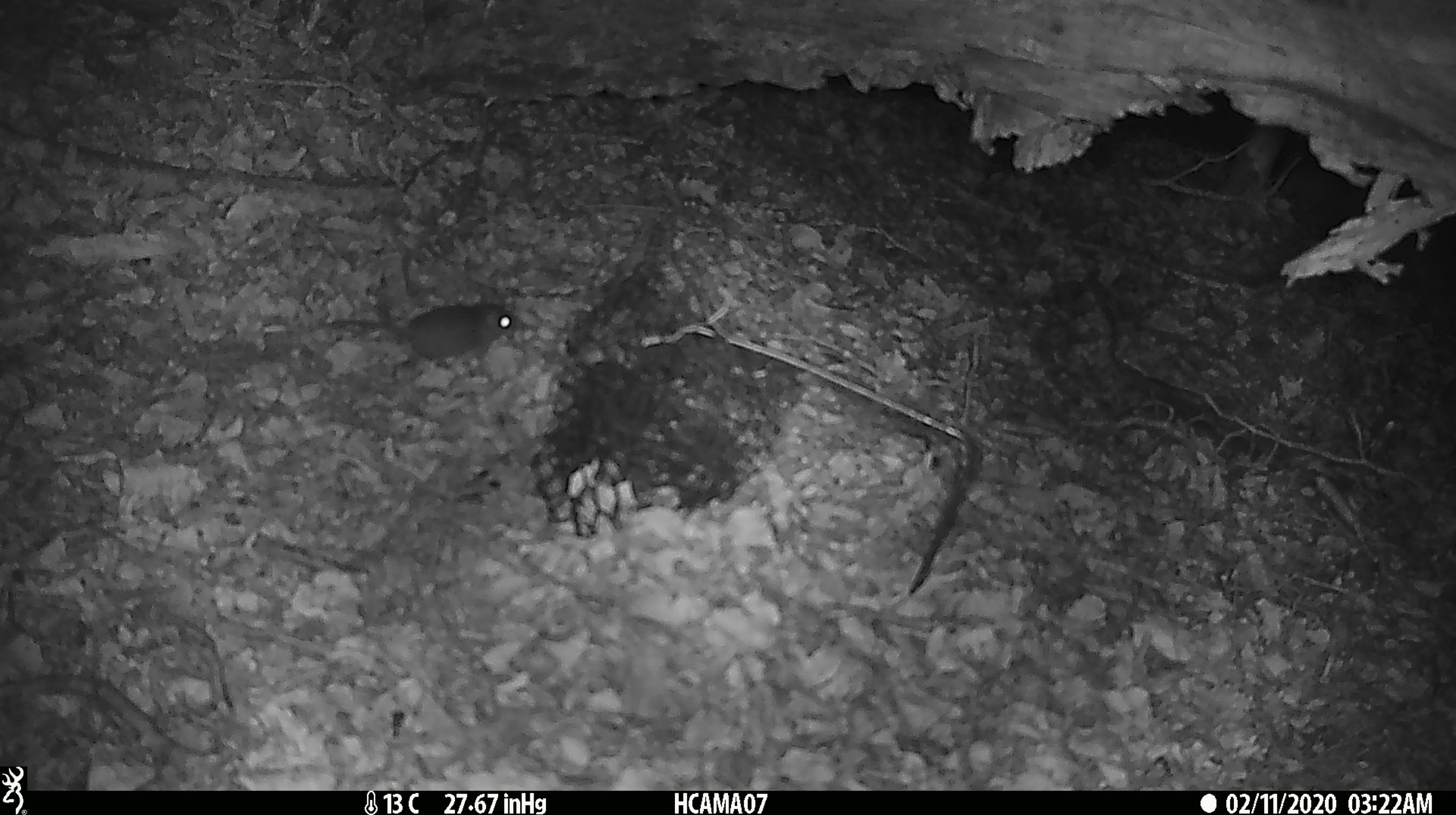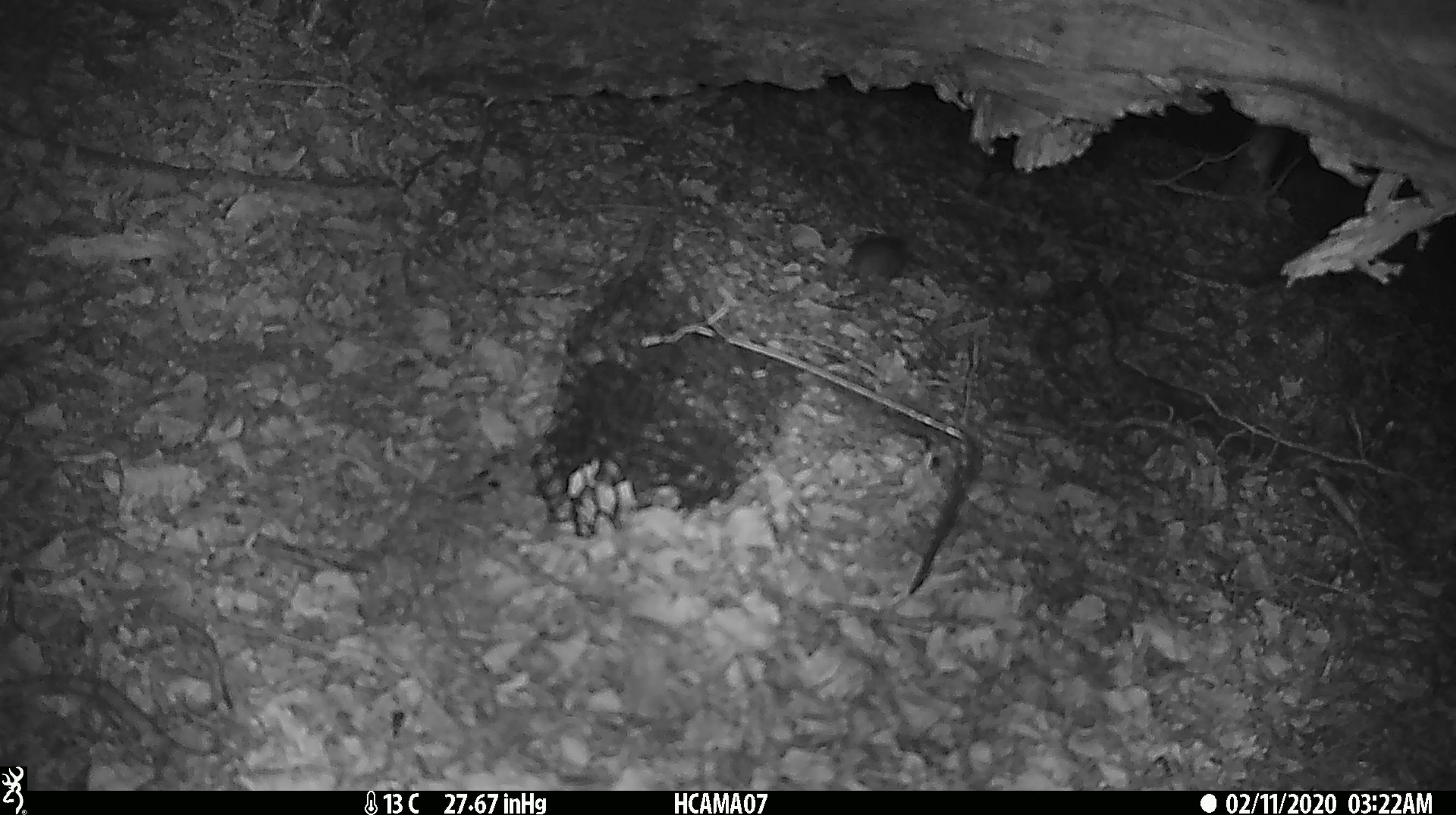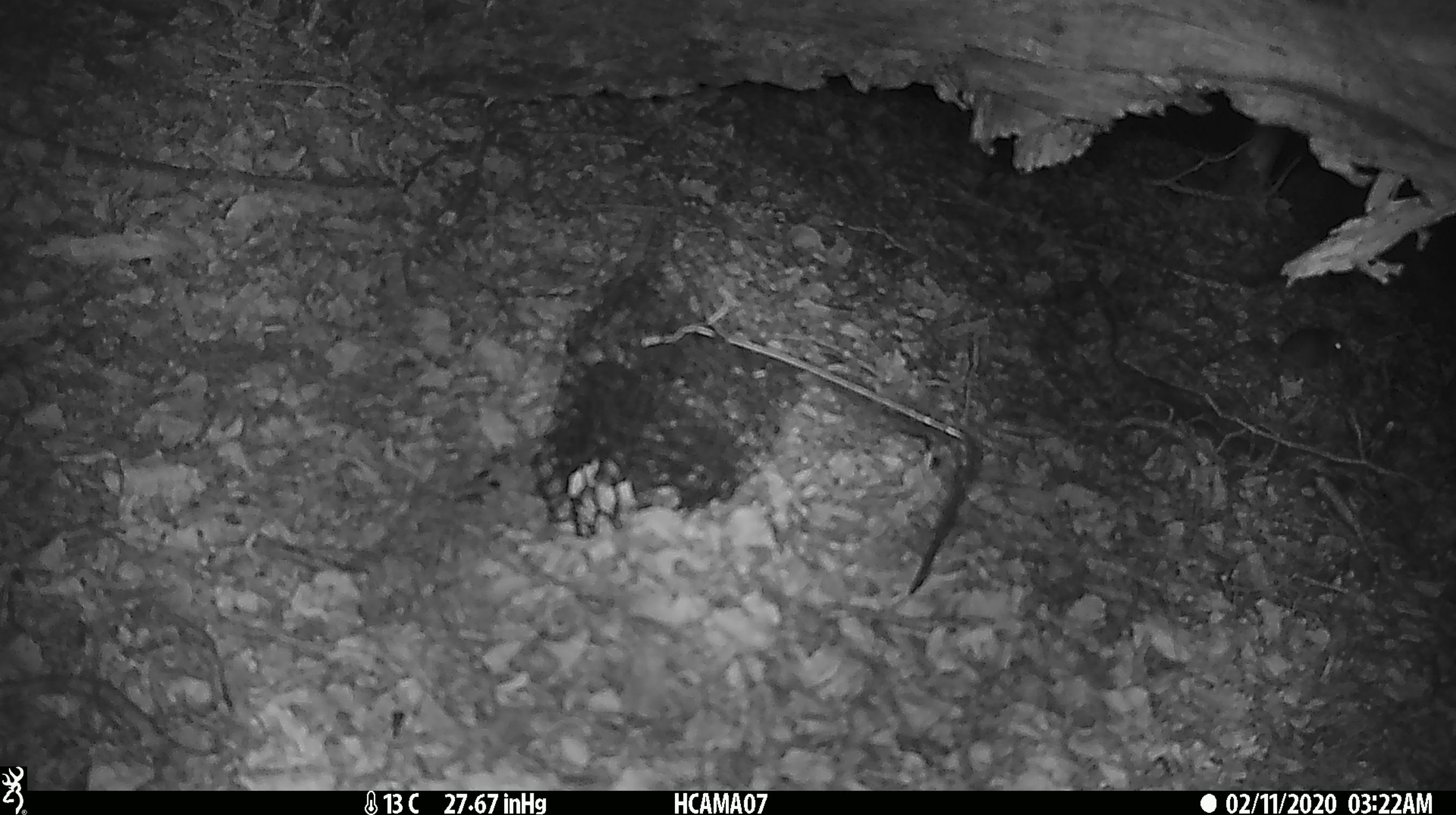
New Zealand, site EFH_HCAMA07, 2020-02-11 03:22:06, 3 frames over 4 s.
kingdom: Animalia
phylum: Chordata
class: Mammalia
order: Rodentia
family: Muridae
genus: Mus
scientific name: Mus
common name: mouse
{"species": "mouse (Mus)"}